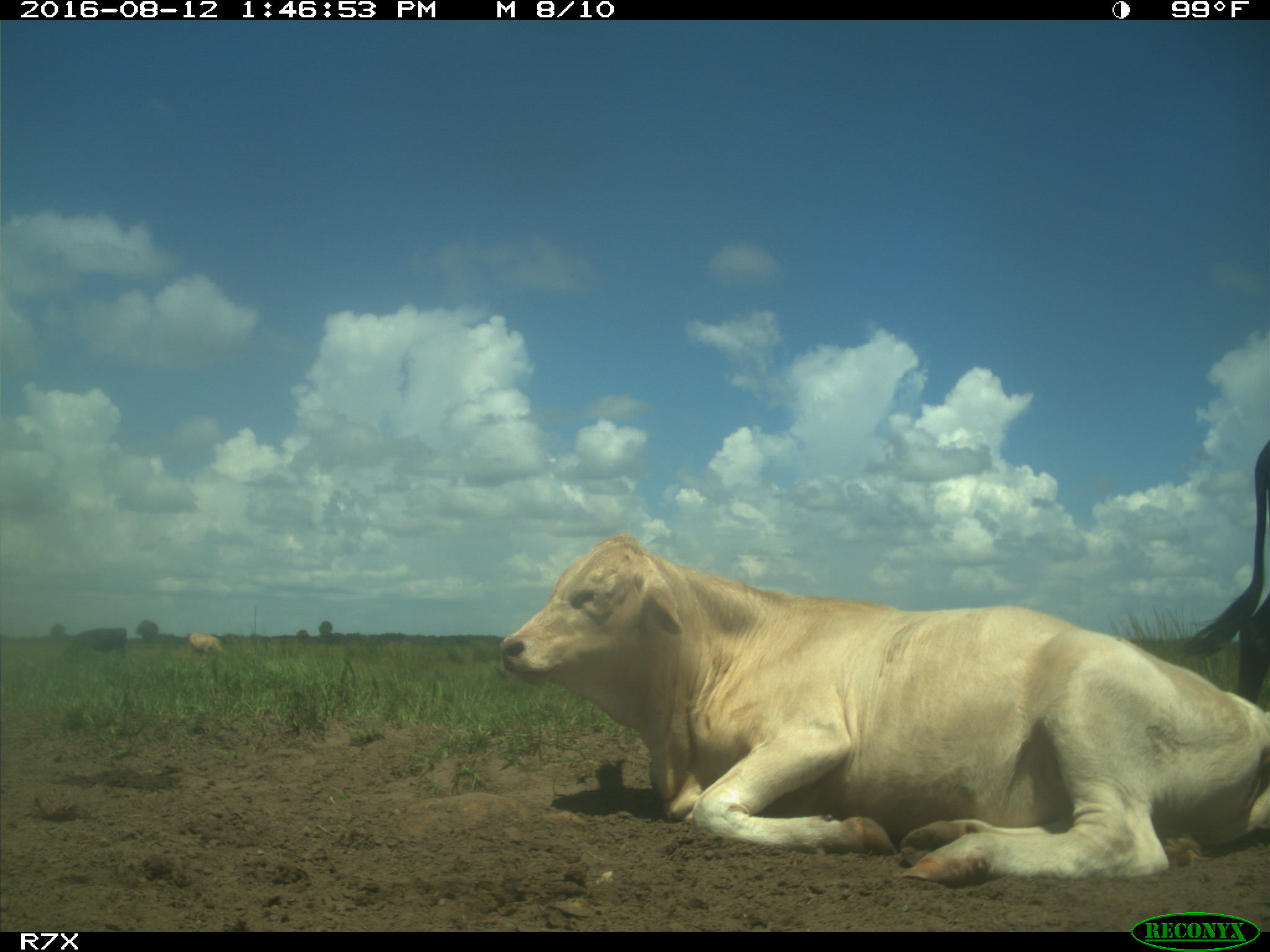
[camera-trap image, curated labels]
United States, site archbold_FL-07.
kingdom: Animalia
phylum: Chordata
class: Mammalia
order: Artiodactyla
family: Bovidae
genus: Bos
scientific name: Bos taurus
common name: domestic cow